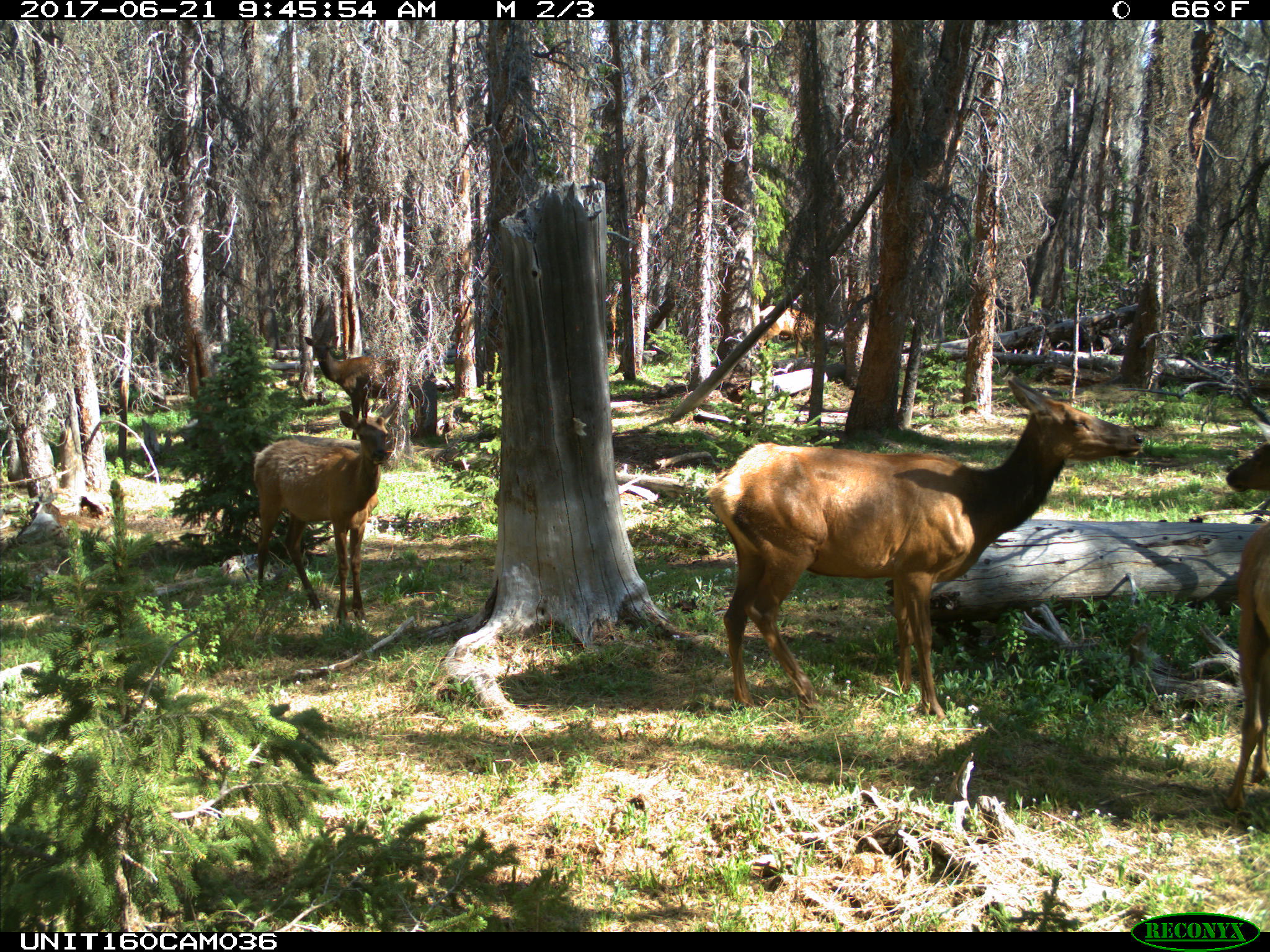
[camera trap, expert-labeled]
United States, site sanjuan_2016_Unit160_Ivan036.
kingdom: Animalia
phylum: Chordata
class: Mammalia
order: Artiodactyla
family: Cervidae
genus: Cervus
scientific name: Cervus elaphus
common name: red deer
Cervus elaphus (red deer).